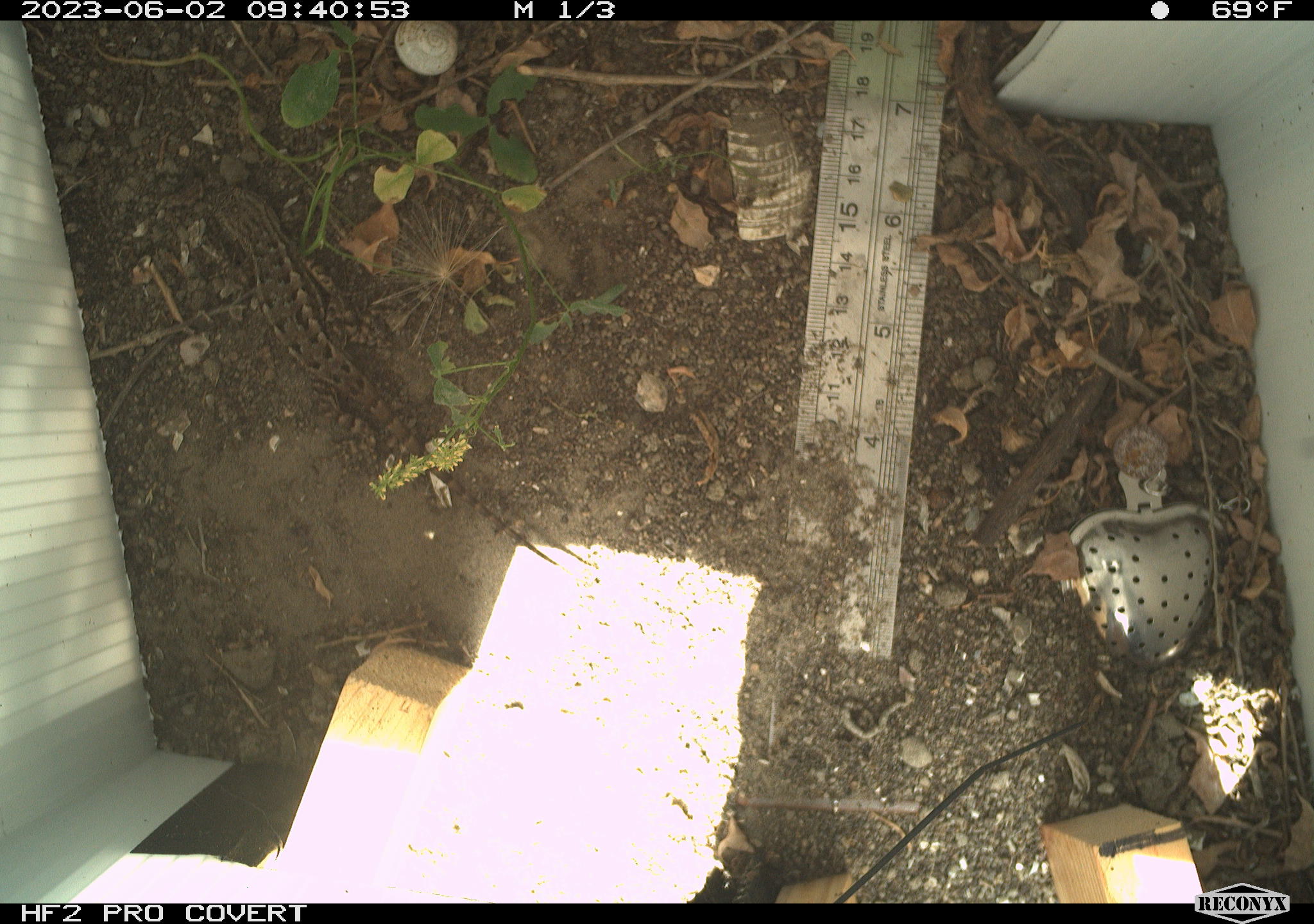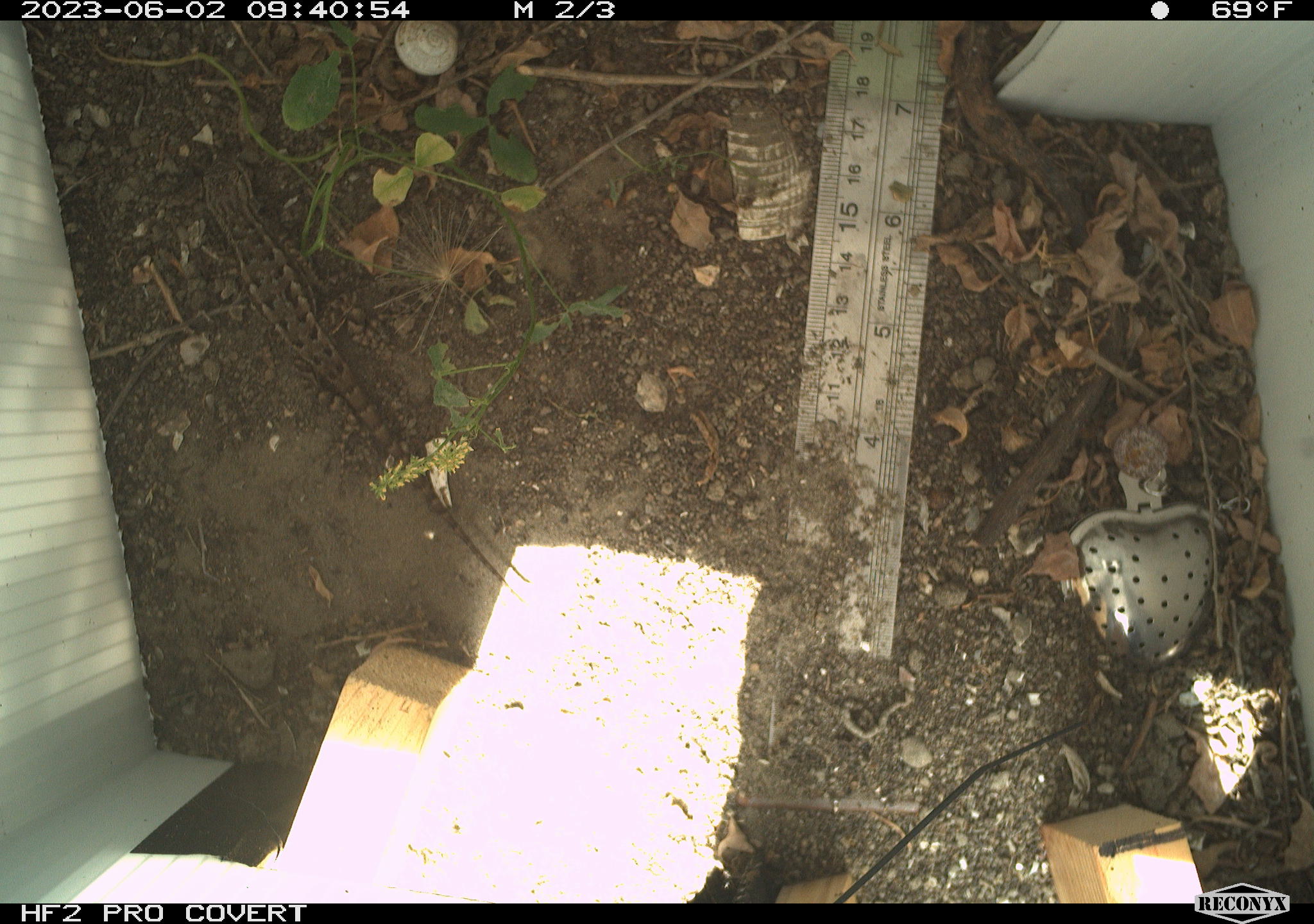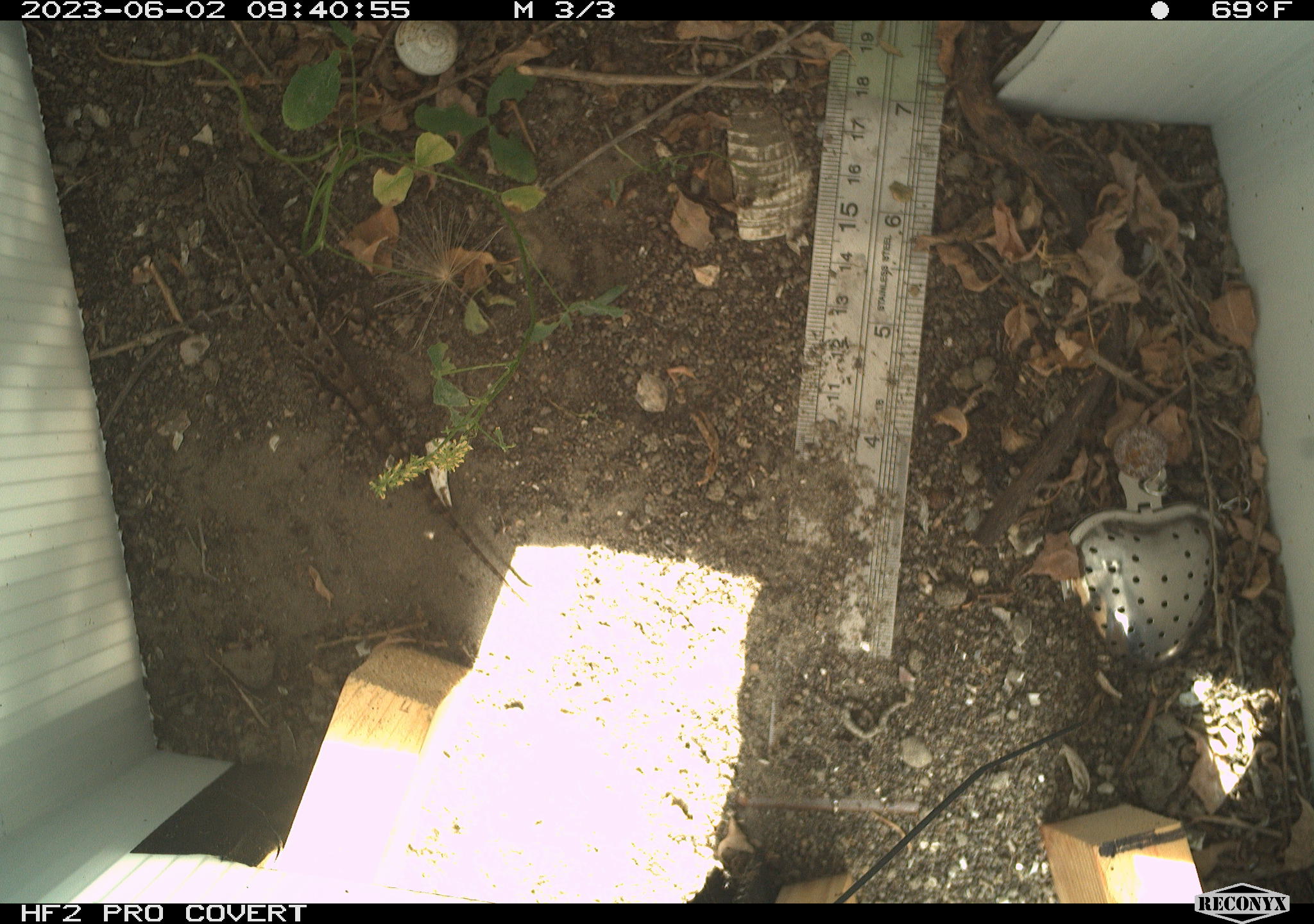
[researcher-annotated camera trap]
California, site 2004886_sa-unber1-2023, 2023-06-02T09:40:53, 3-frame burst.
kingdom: Animalia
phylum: Chordata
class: Reptilia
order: Squamata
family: Phrynosomatidae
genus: Sceloporus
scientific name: Sceloporus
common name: spiny lizards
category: sceloporus species